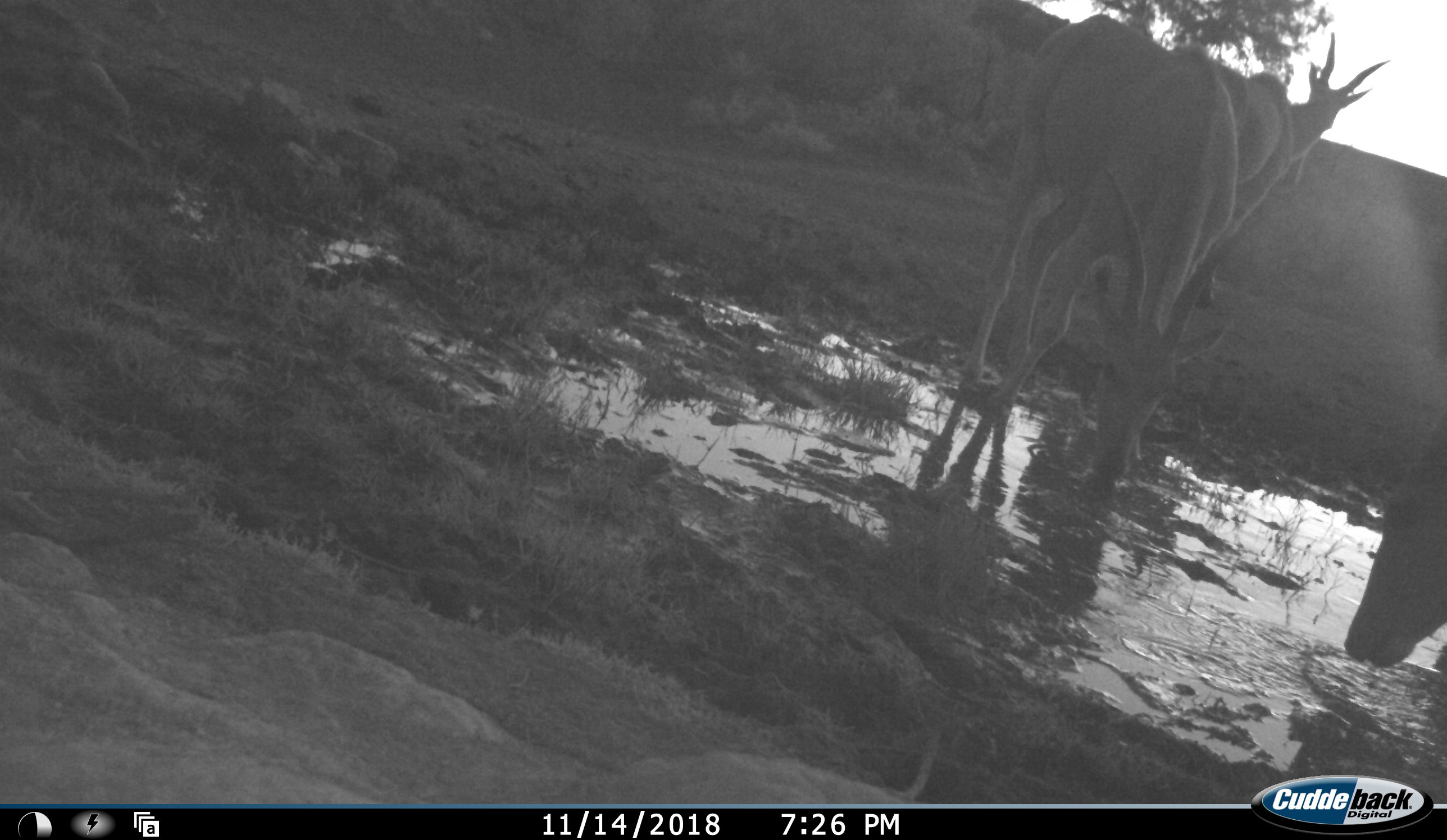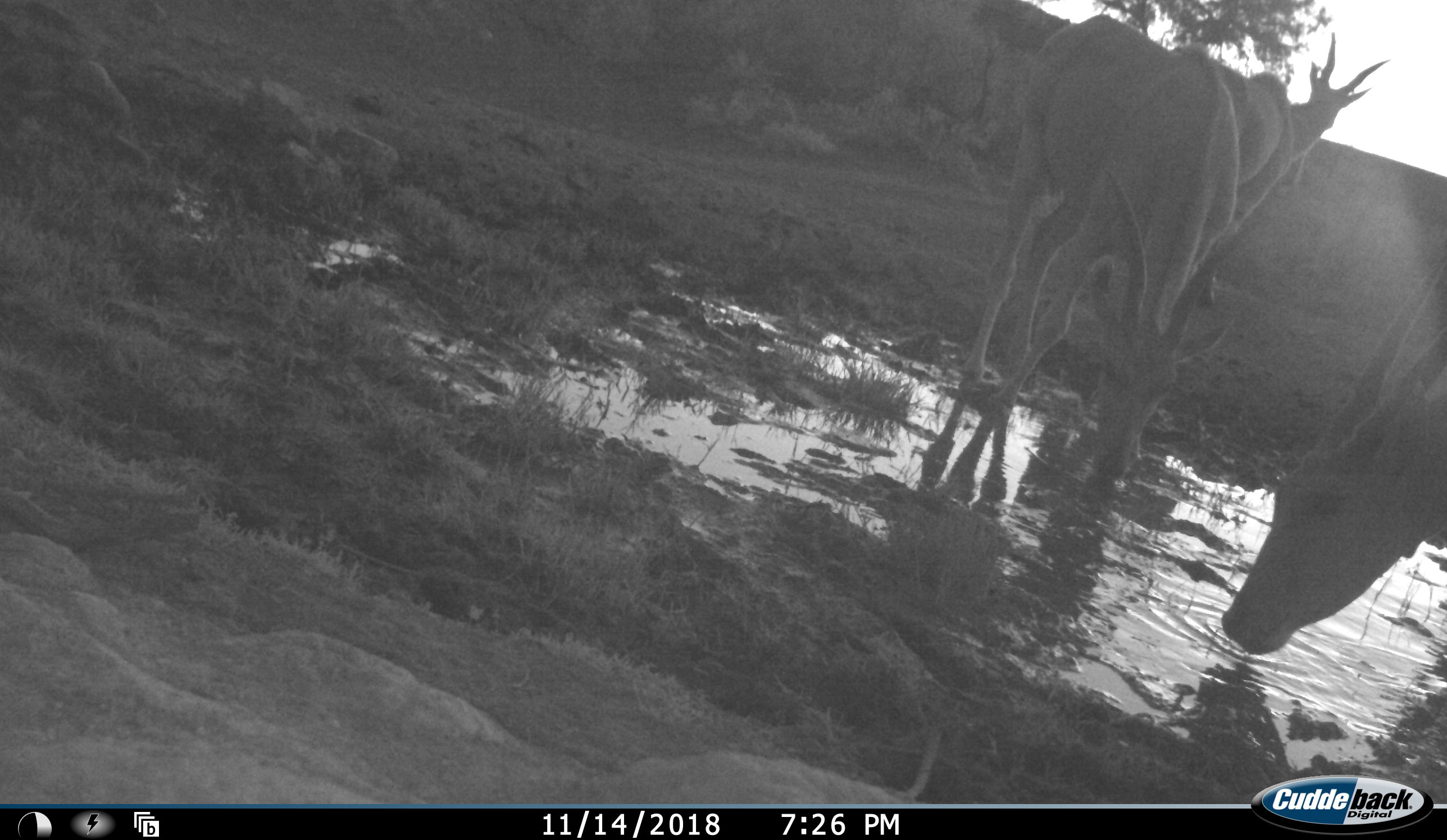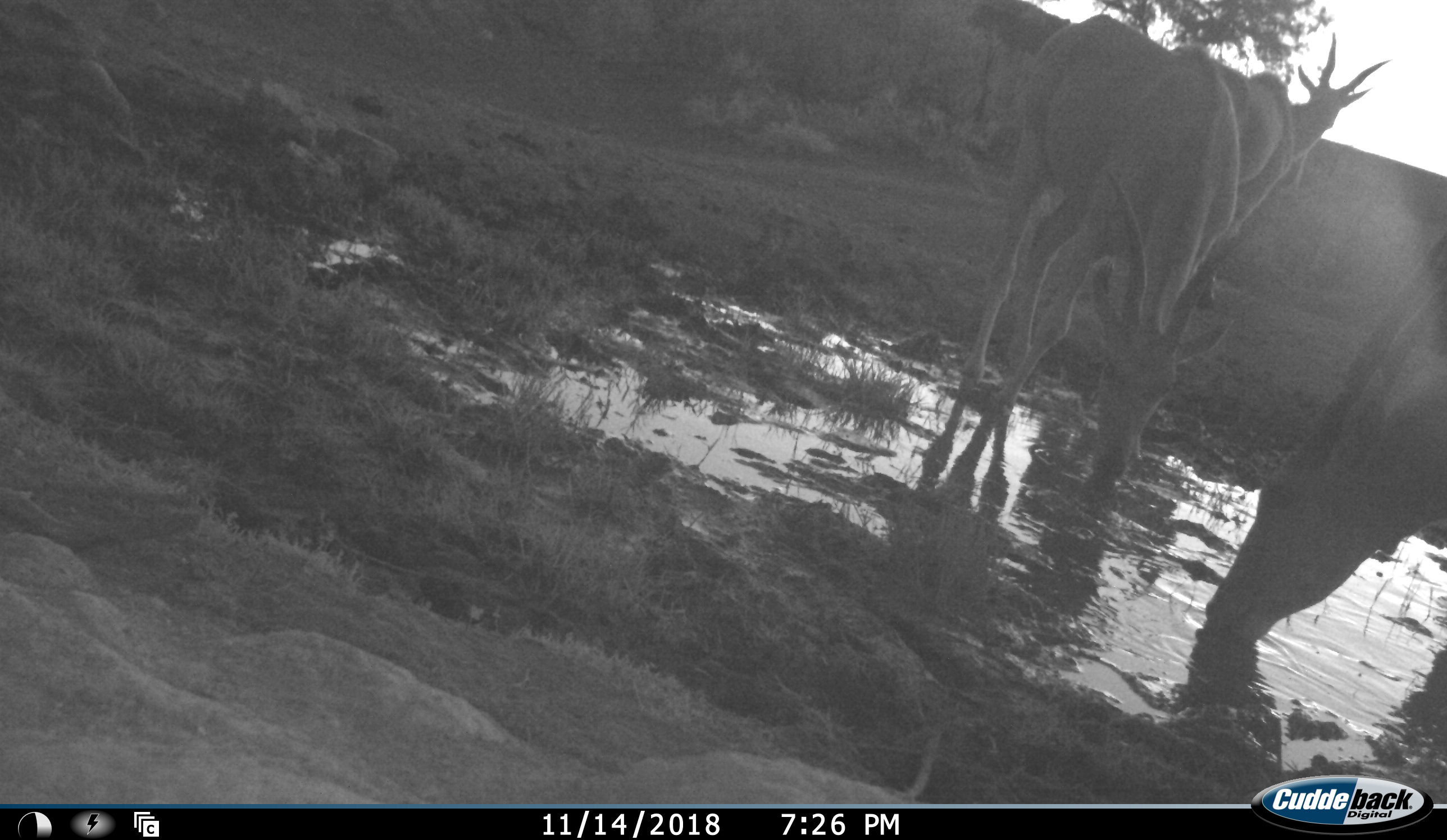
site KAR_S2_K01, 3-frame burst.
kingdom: Animalia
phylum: Chordata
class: Mammalia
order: Artiodactyla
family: Bovidae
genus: Tragelaphus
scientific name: Tragelaphus oryx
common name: eland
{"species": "eland (Tragelaphus oryx)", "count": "3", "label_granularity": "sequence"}